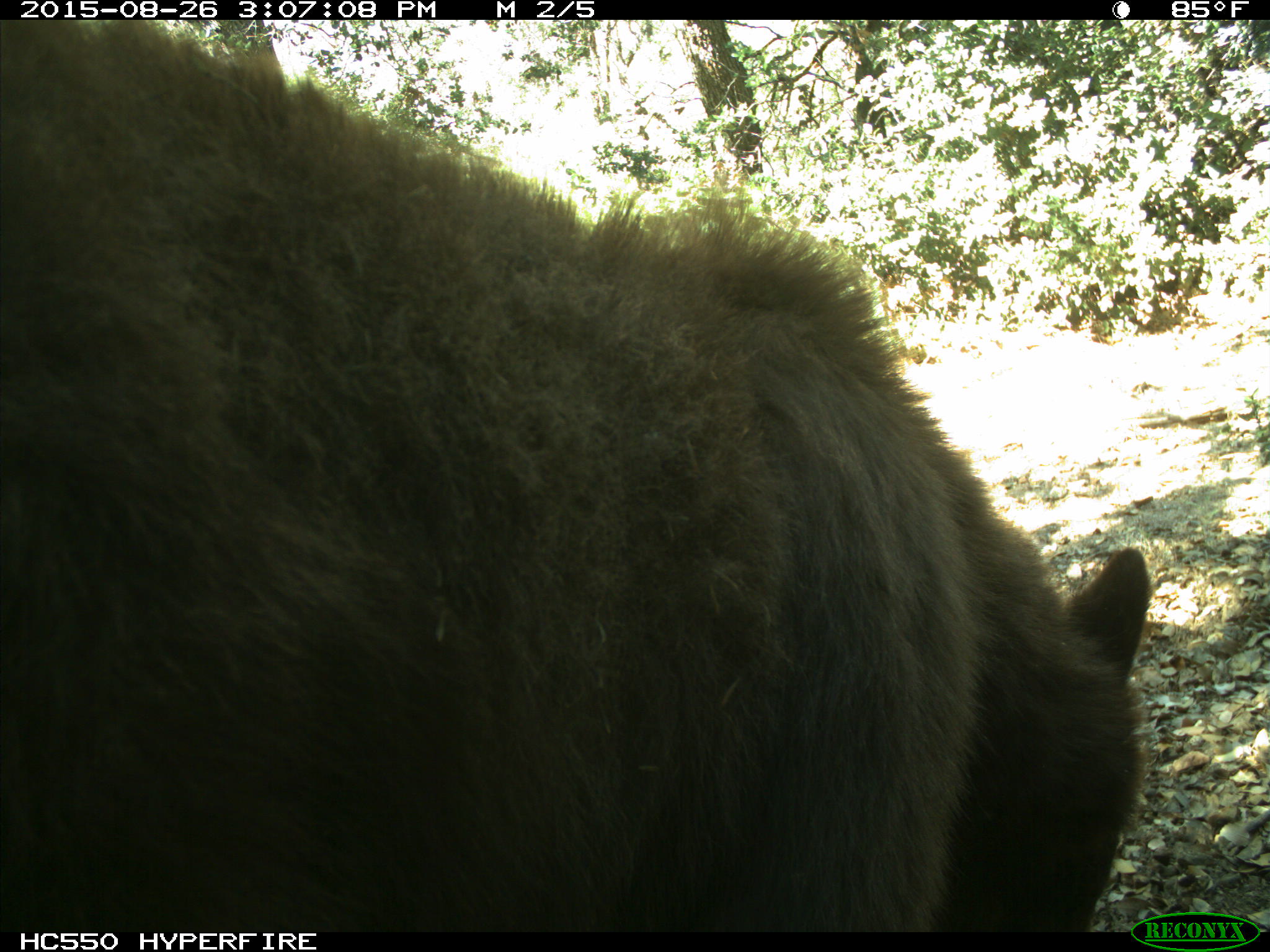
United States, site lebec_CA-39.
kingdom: Animalia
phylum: Chordata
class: Mammalia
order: Carnivora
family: Ursidae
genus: Ursus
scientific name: Ursus americanus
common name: american black bear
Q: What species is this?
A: Ursus americanus (american black bear).